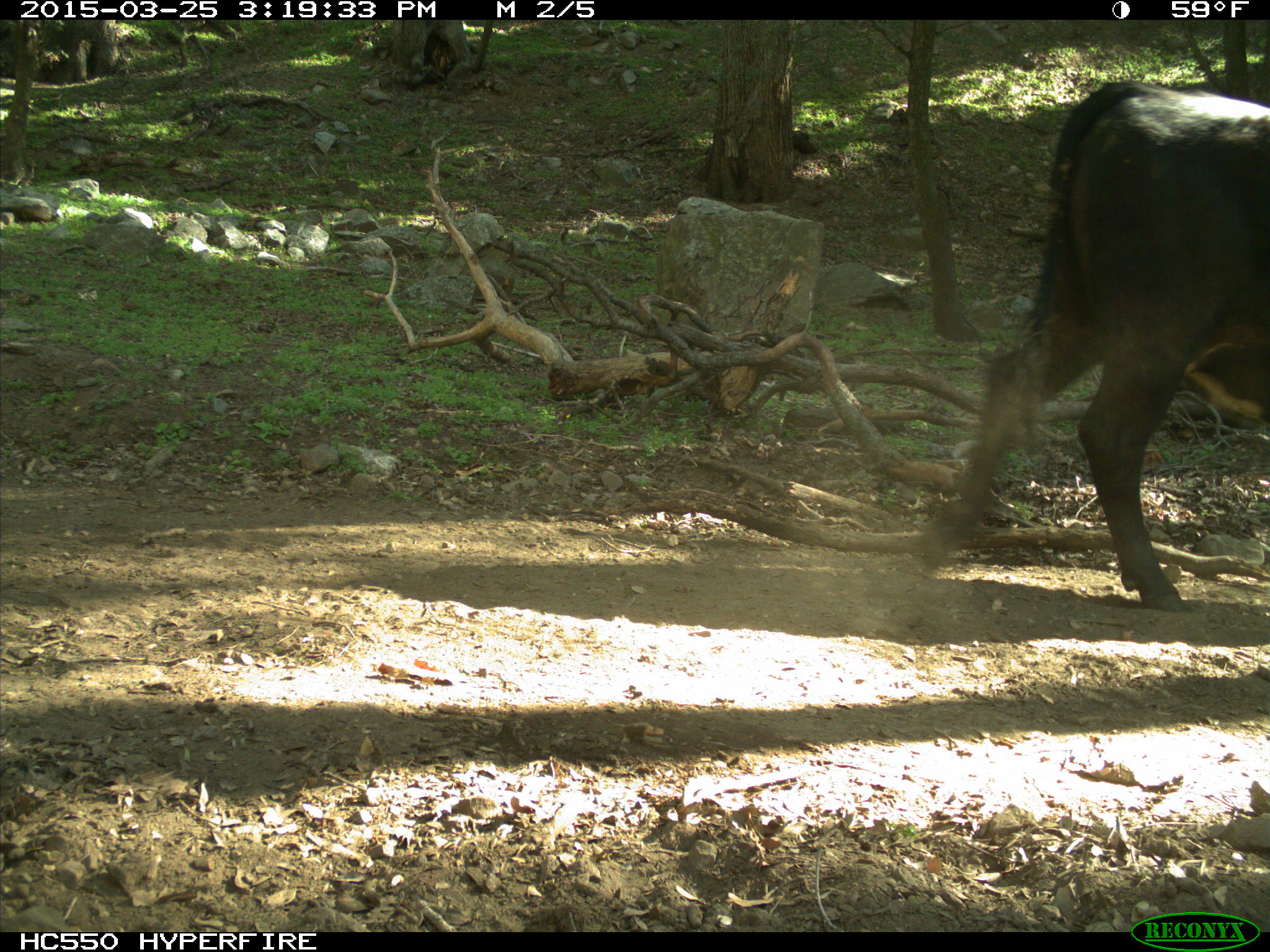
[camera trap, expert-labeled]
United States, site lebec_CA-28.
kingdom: Animalia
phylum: Chordata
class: Mammalia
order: Artiodactyla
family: Bovidae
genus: Bos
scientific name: Bos taurus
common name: domestic cow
Bos taurus (domestic cow).